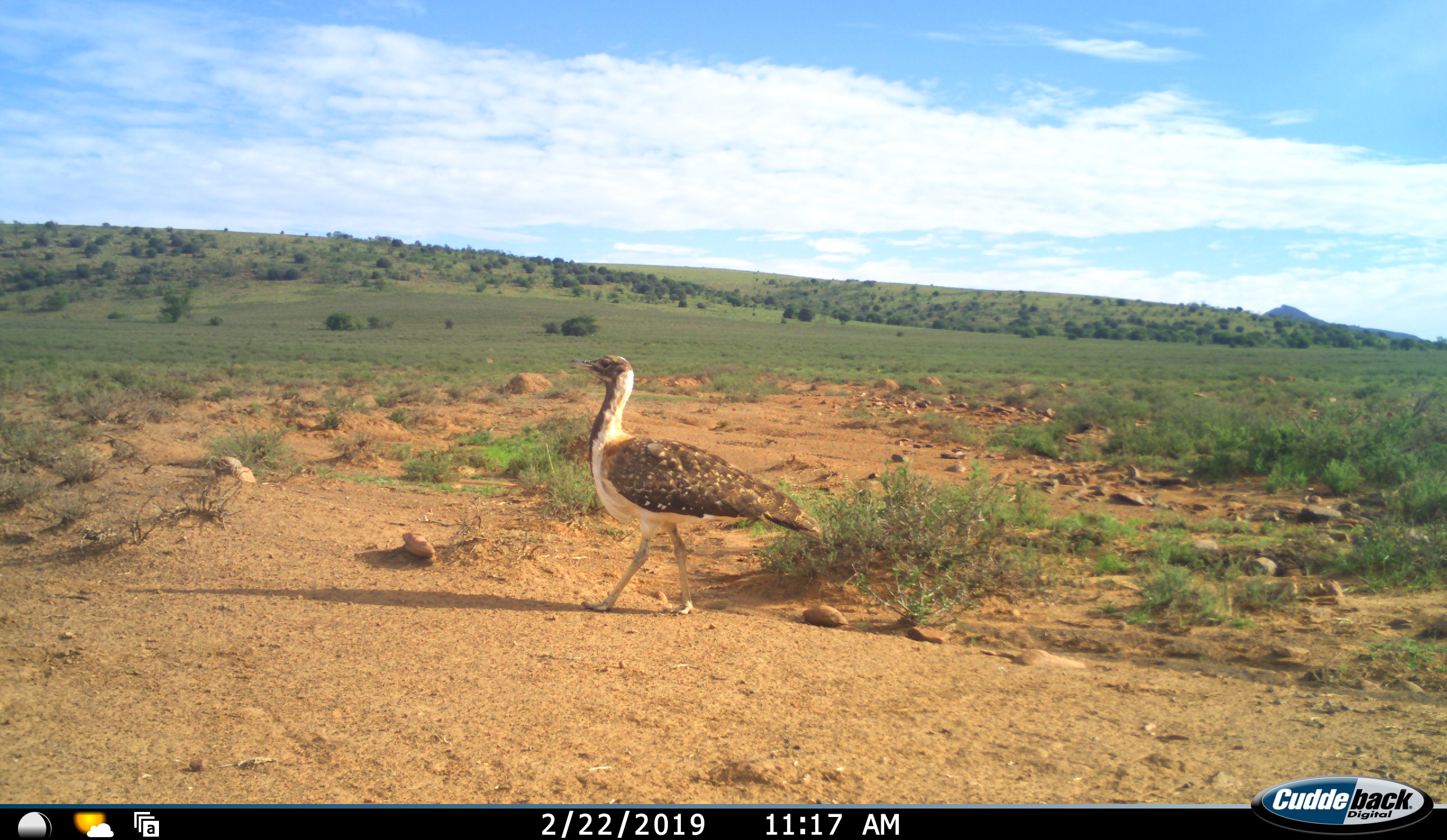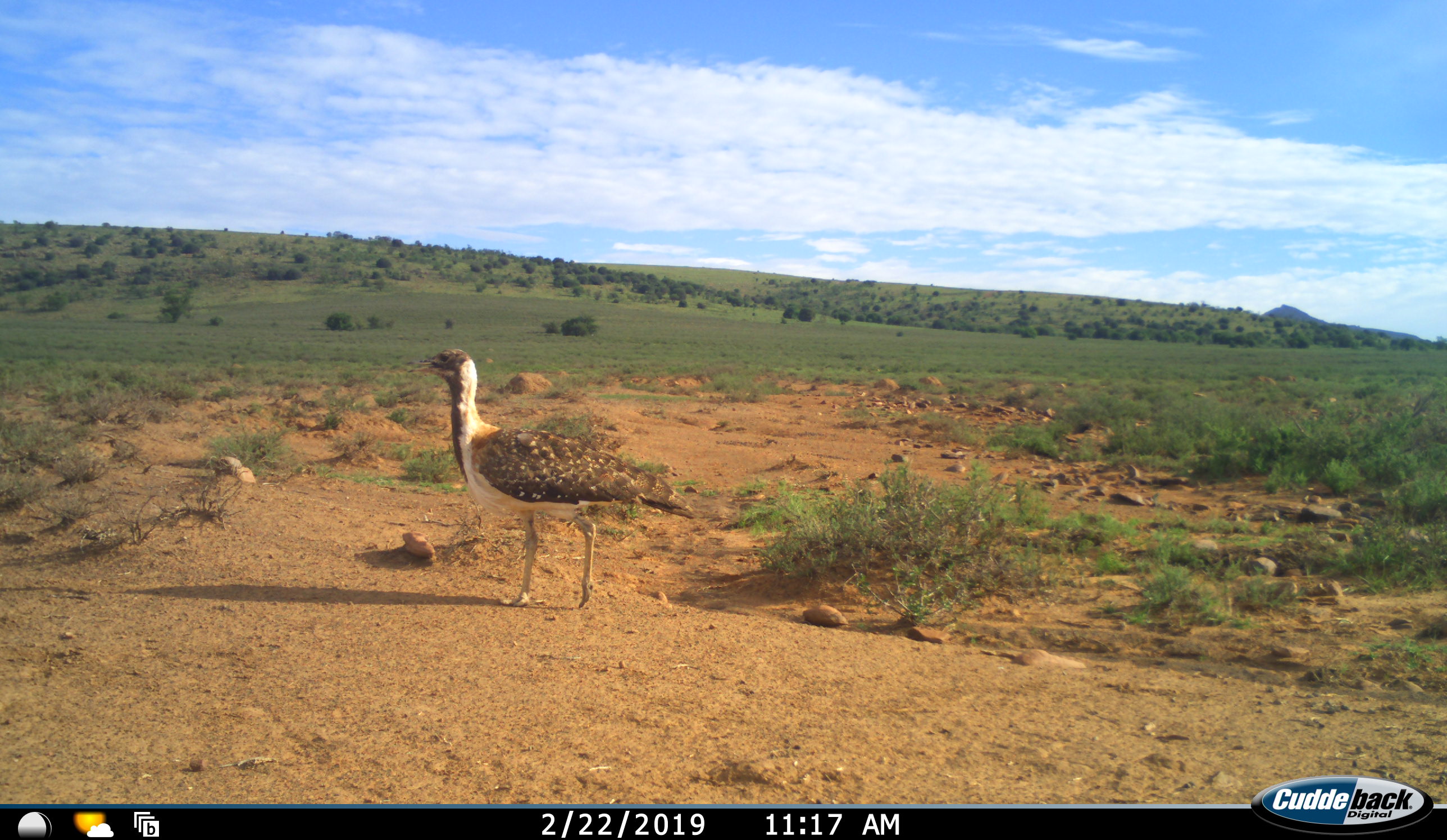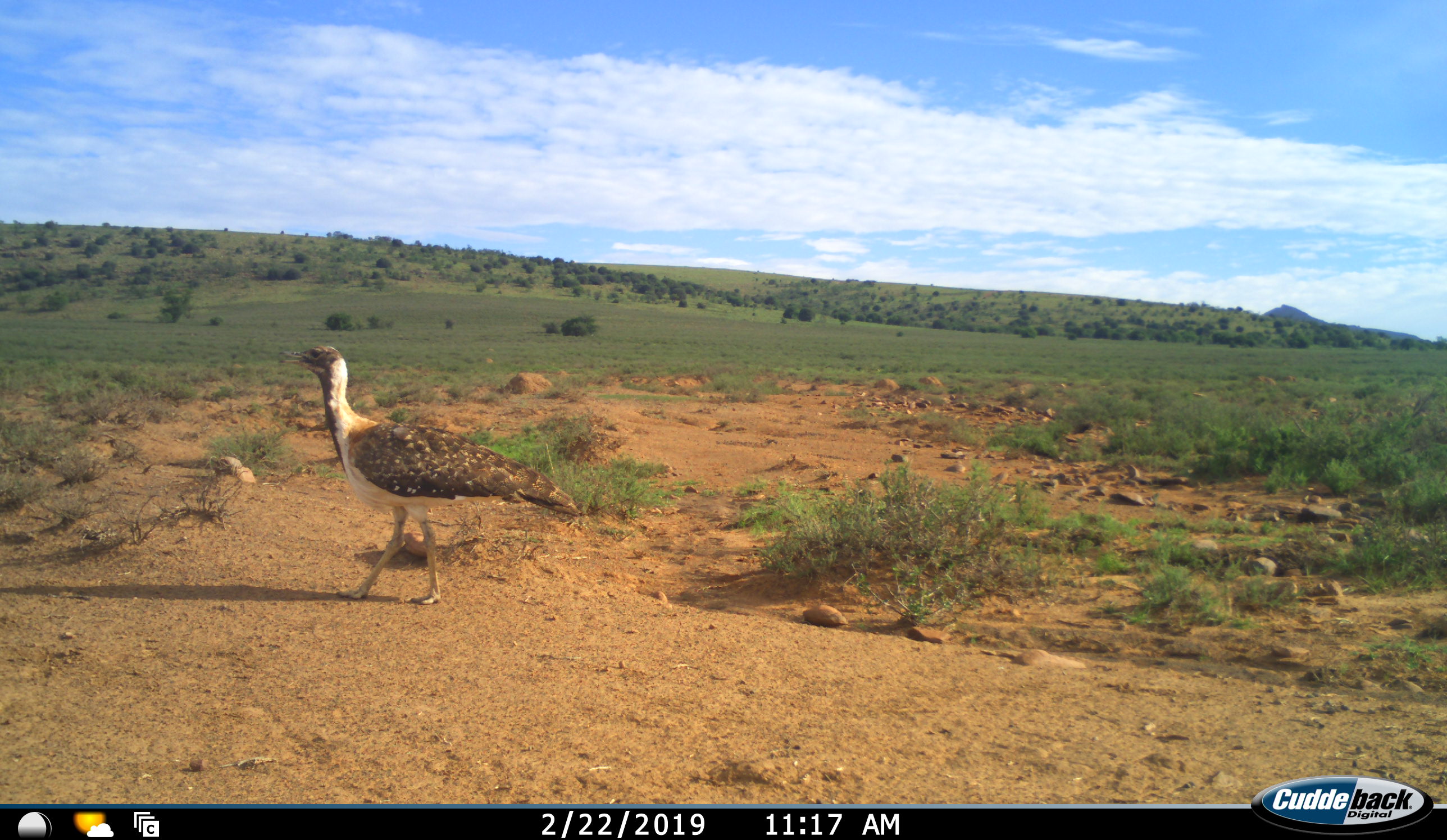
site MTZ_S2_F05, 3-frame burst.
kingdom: Animalia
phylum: Chordata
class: Aves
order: Otidiformes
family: Otididae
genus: Neotis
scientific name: Neotis ludwigii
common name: ludwig's bustard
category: bustardludwigs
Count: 1.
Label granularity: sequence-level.